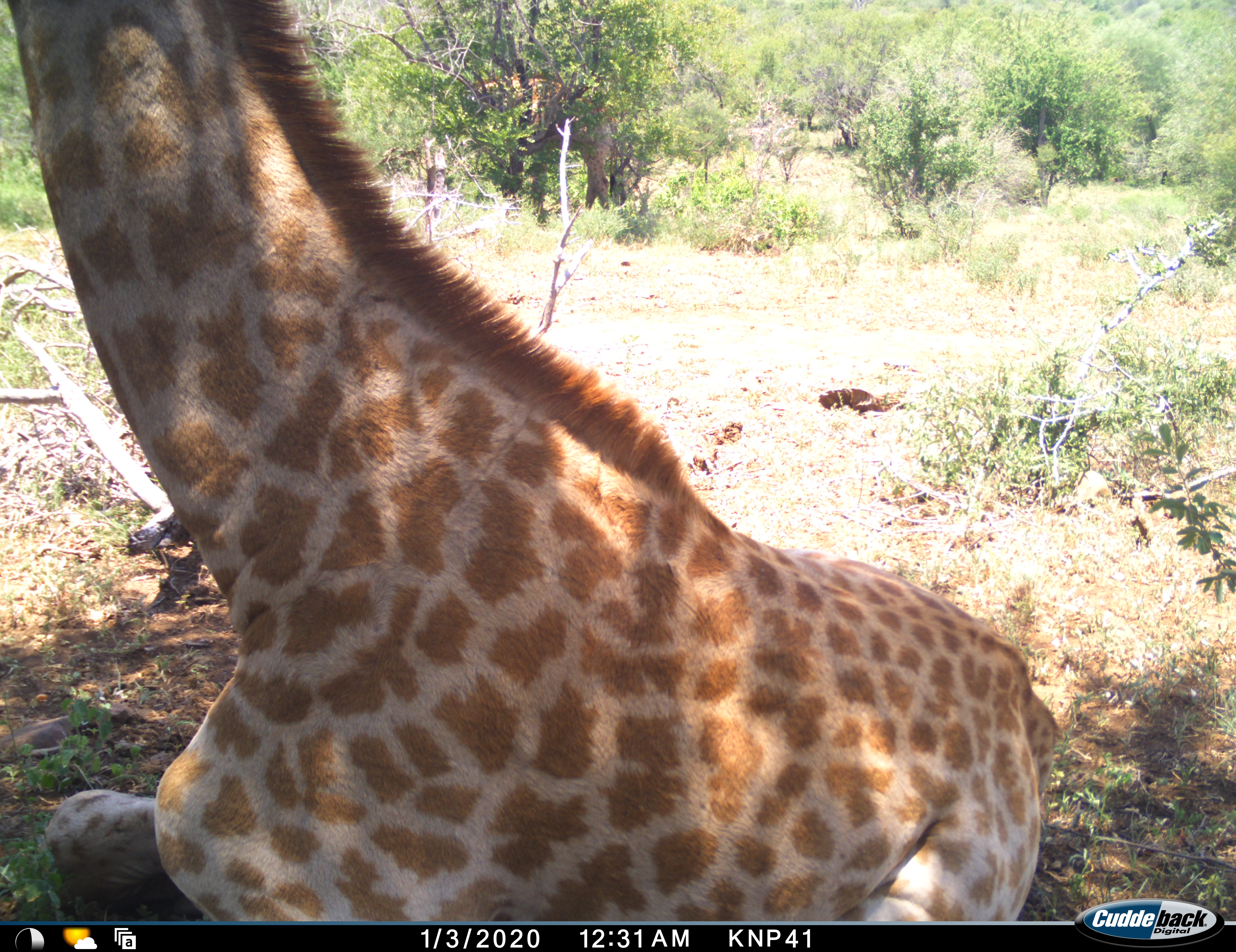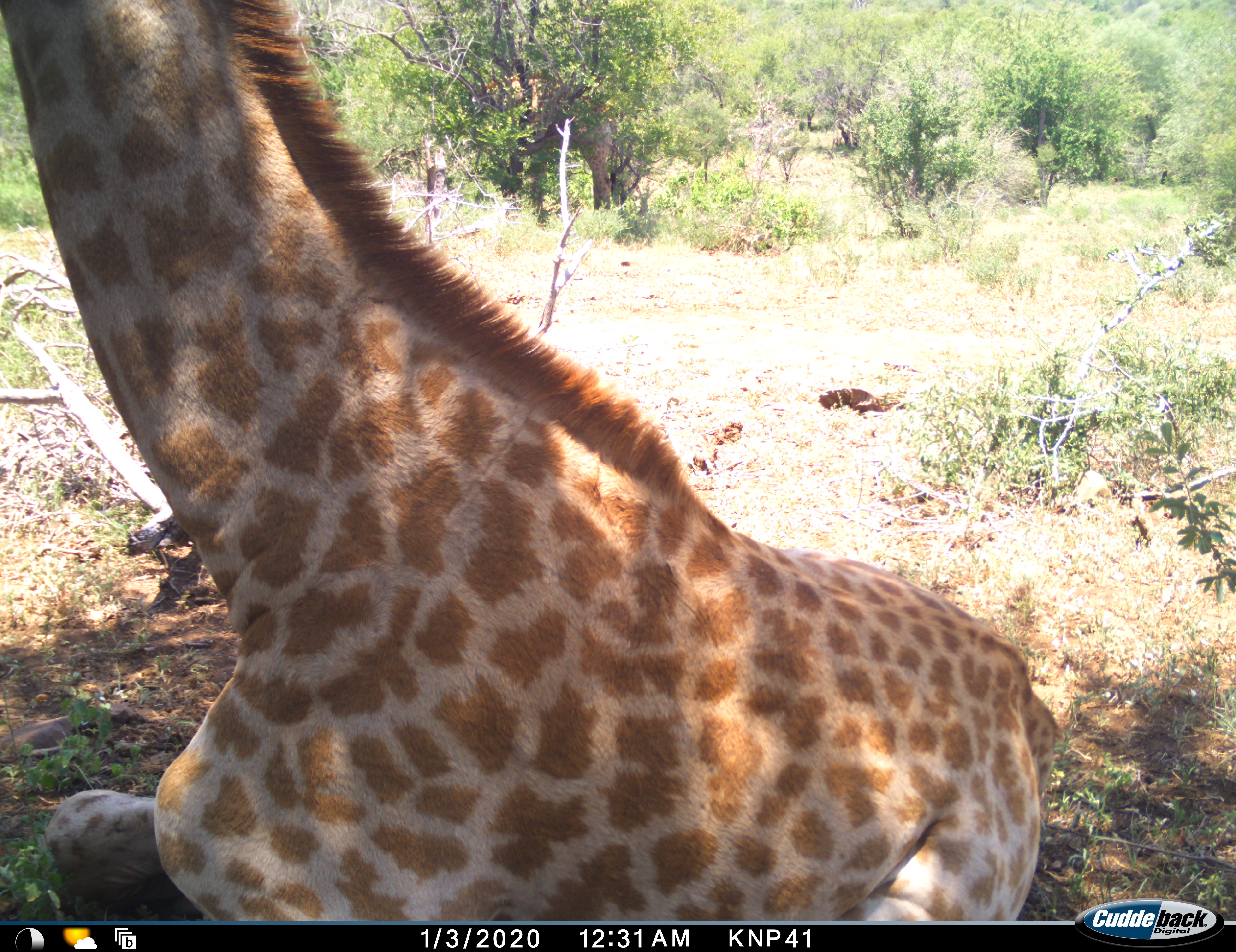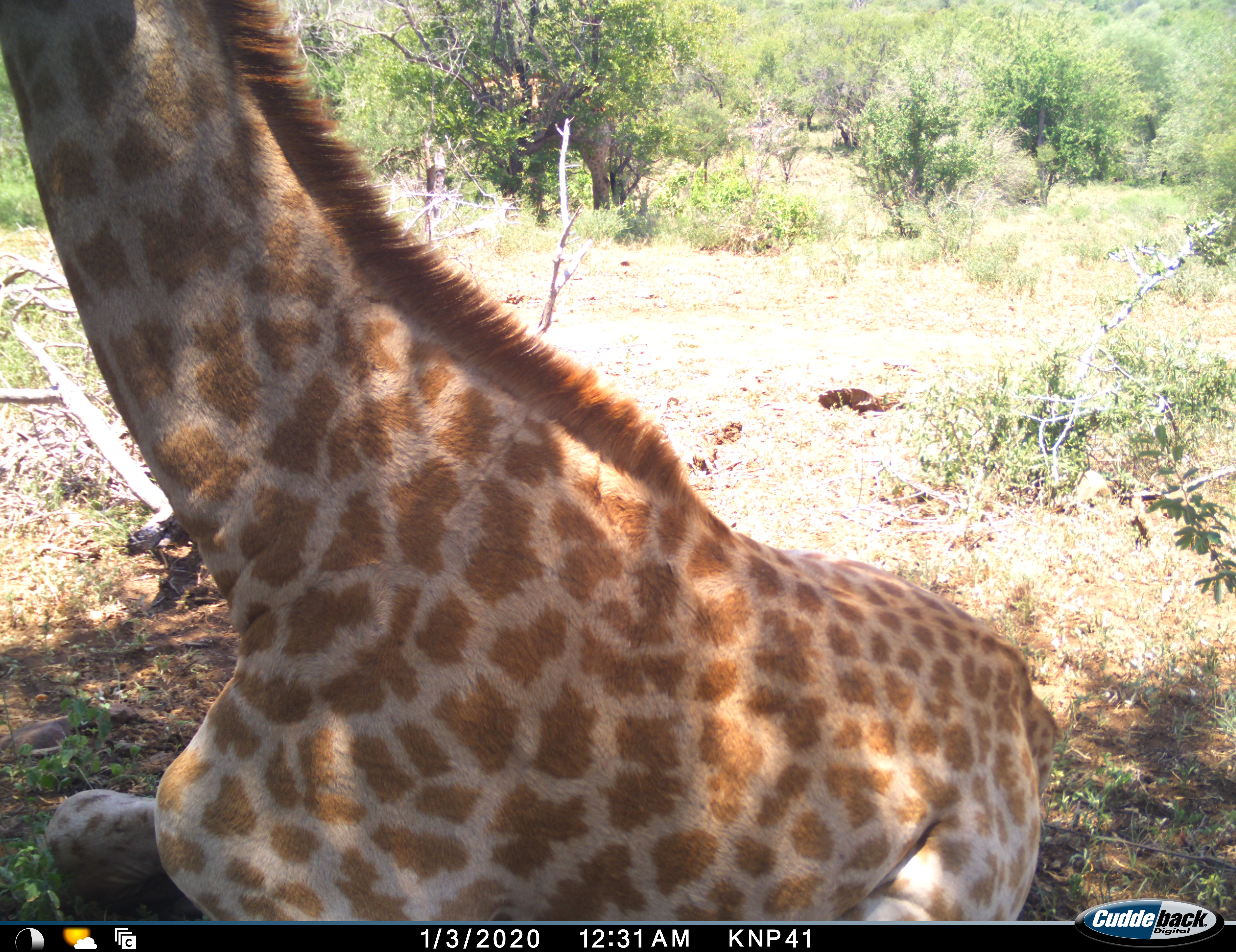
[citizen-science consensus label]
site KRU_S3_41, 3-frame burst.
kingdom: Animalia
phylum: Chordata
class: Mammalia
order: Artiodactyla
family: Giraffidae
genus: Giraffa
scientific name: Giraffa camelopardalis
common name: giraffe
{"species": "giraffe (Giraffa camelopardalis)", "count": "1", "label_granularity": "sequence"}